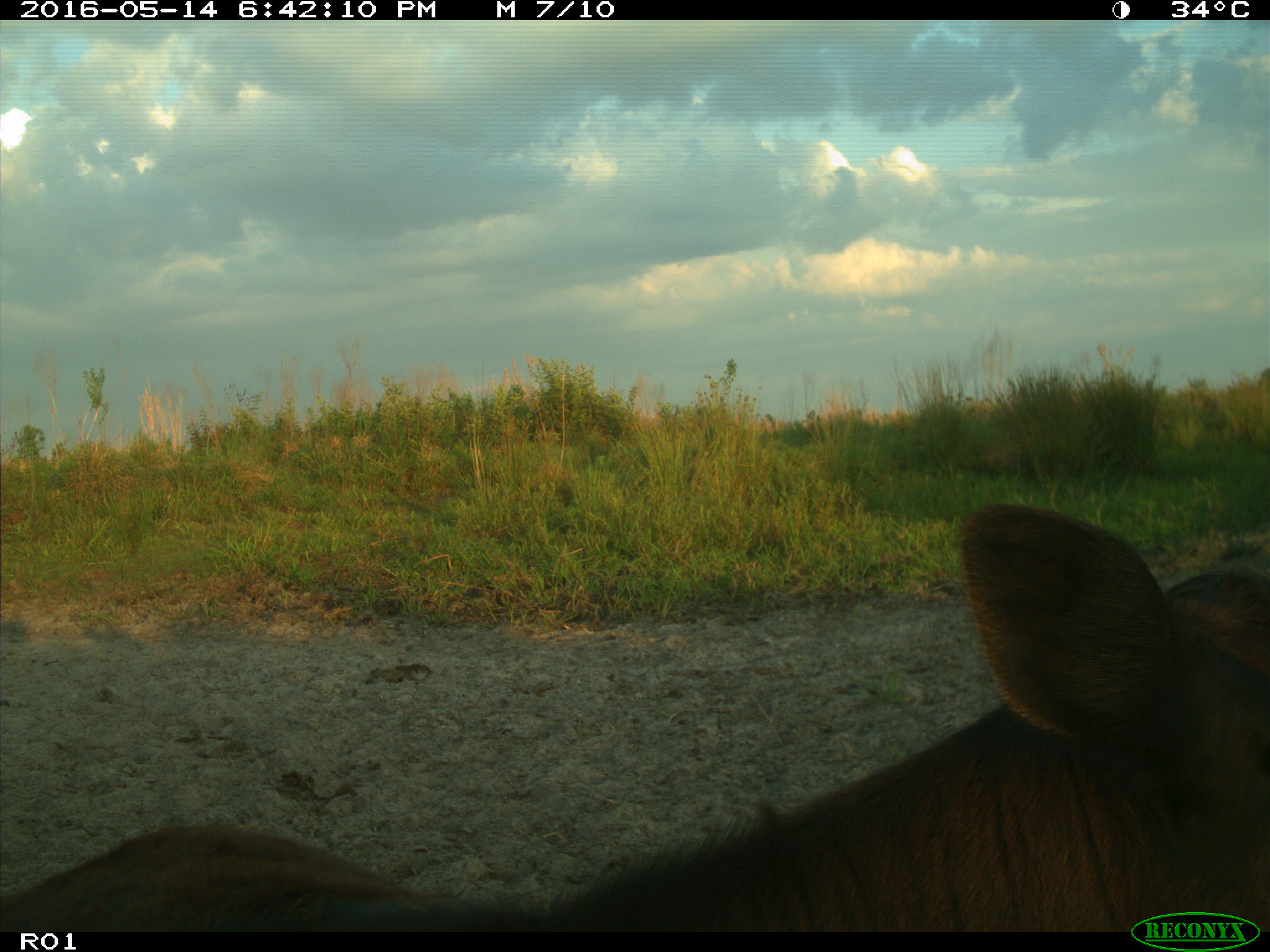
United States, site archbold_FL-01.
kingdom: Animalia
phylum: Chordata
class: Mammalia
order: Artiodactyla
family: Bovidae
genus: Bos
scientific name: Bos taurus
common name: domestic cow